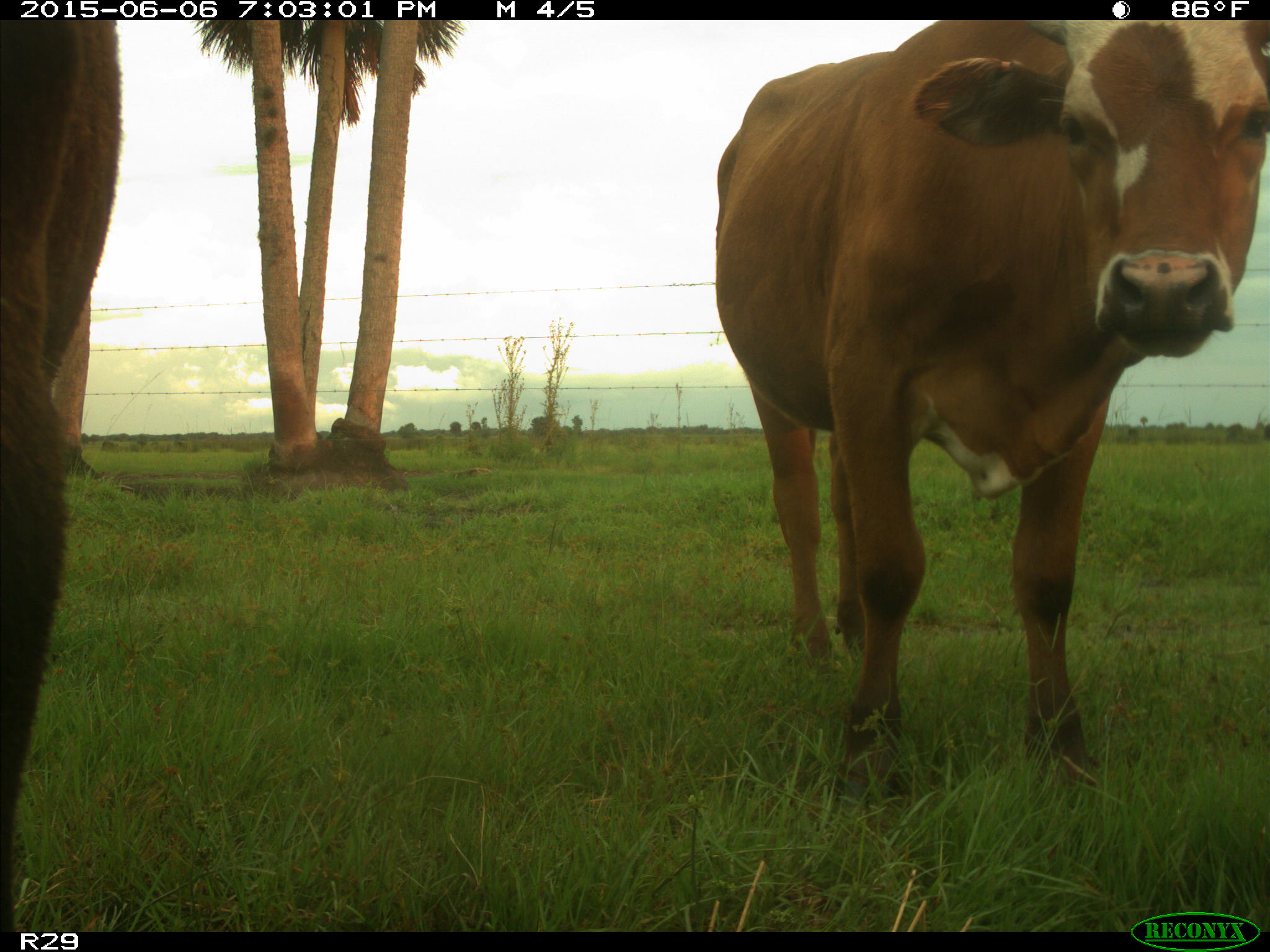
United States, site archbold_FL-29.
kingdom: Animalia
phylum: Chordata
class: Mammalia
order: Artiodactyla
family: Bovidae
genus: Bos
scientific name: Bos taurus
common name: domestic cow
Bos taurus (domestic cow).